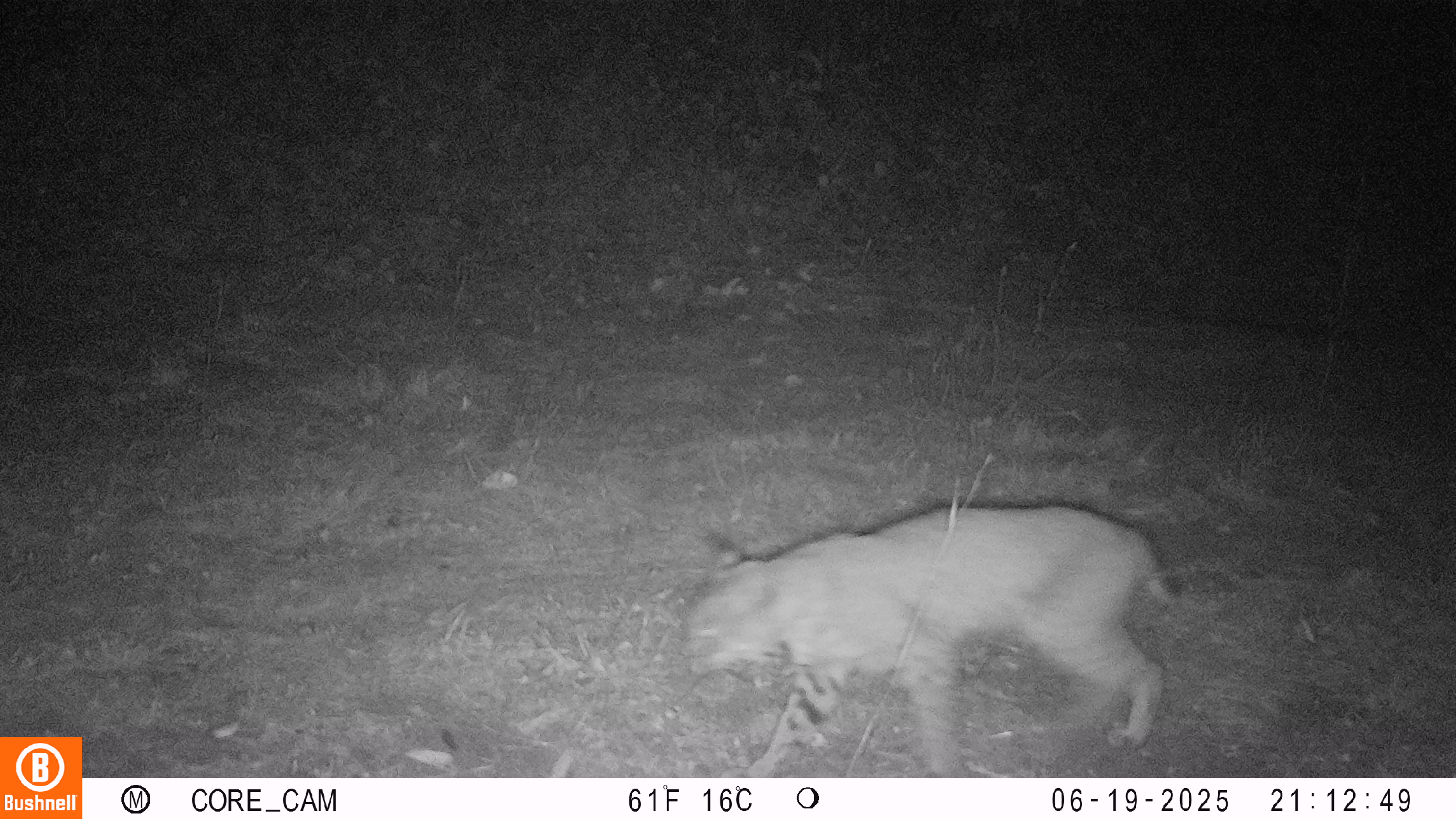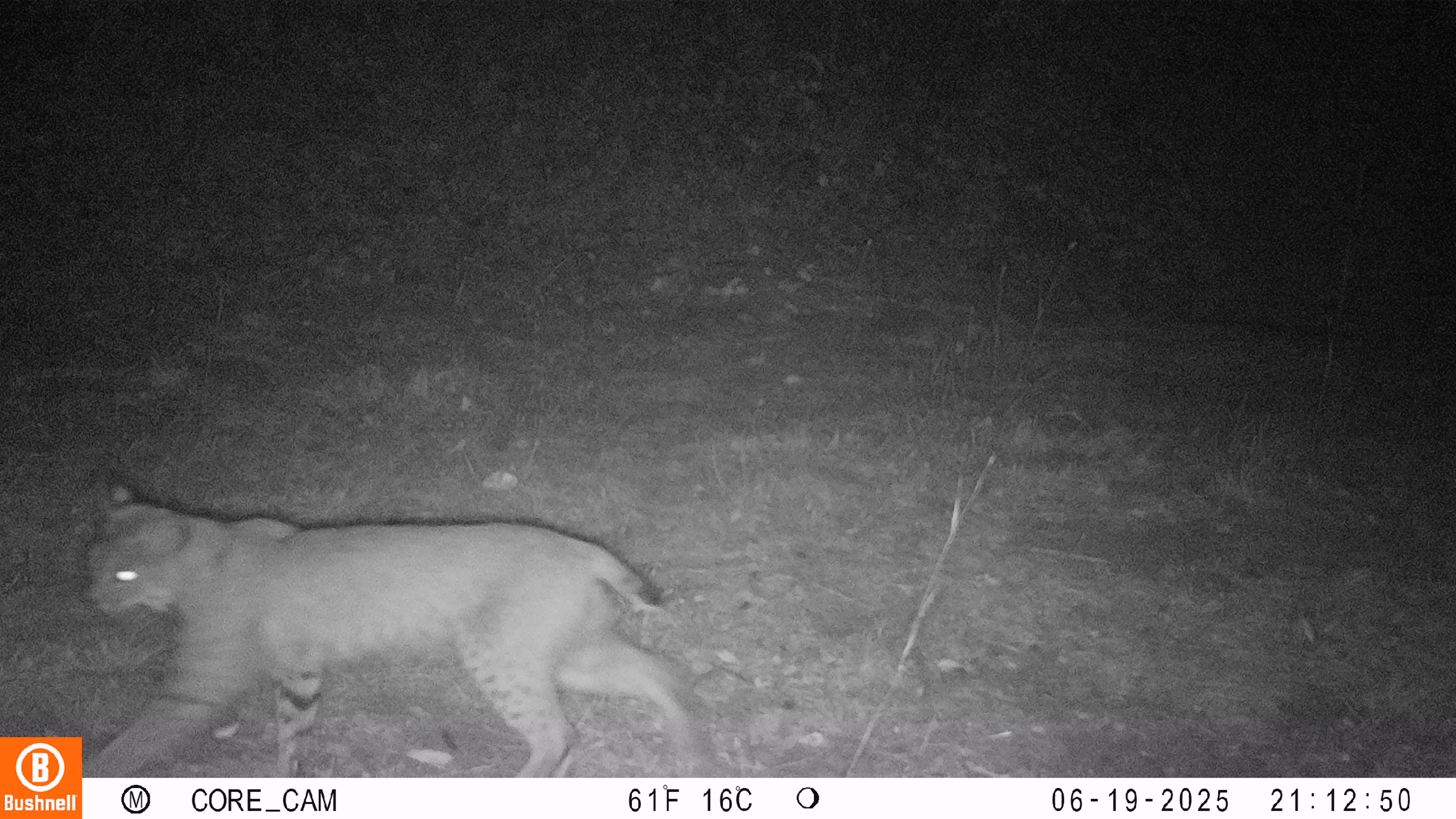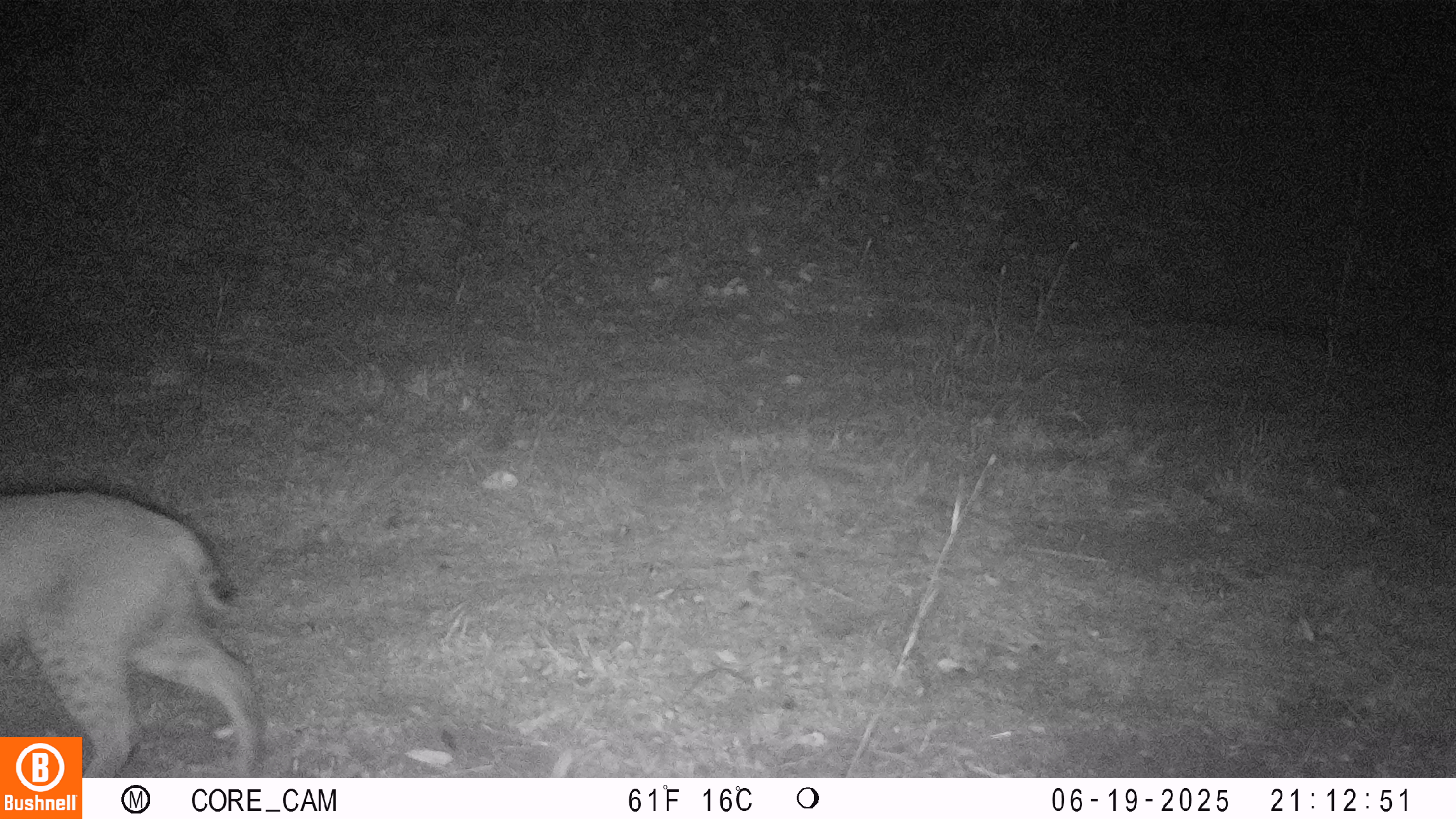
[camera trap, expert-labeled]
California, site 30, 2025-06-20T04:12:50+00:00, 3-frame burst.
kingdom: Animalia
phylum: Chordata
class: Mammalia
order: Carnivora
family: Felidae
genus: Lynx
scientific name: Lynx rufus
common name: bobcat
Bobcat (Lynx rufus).